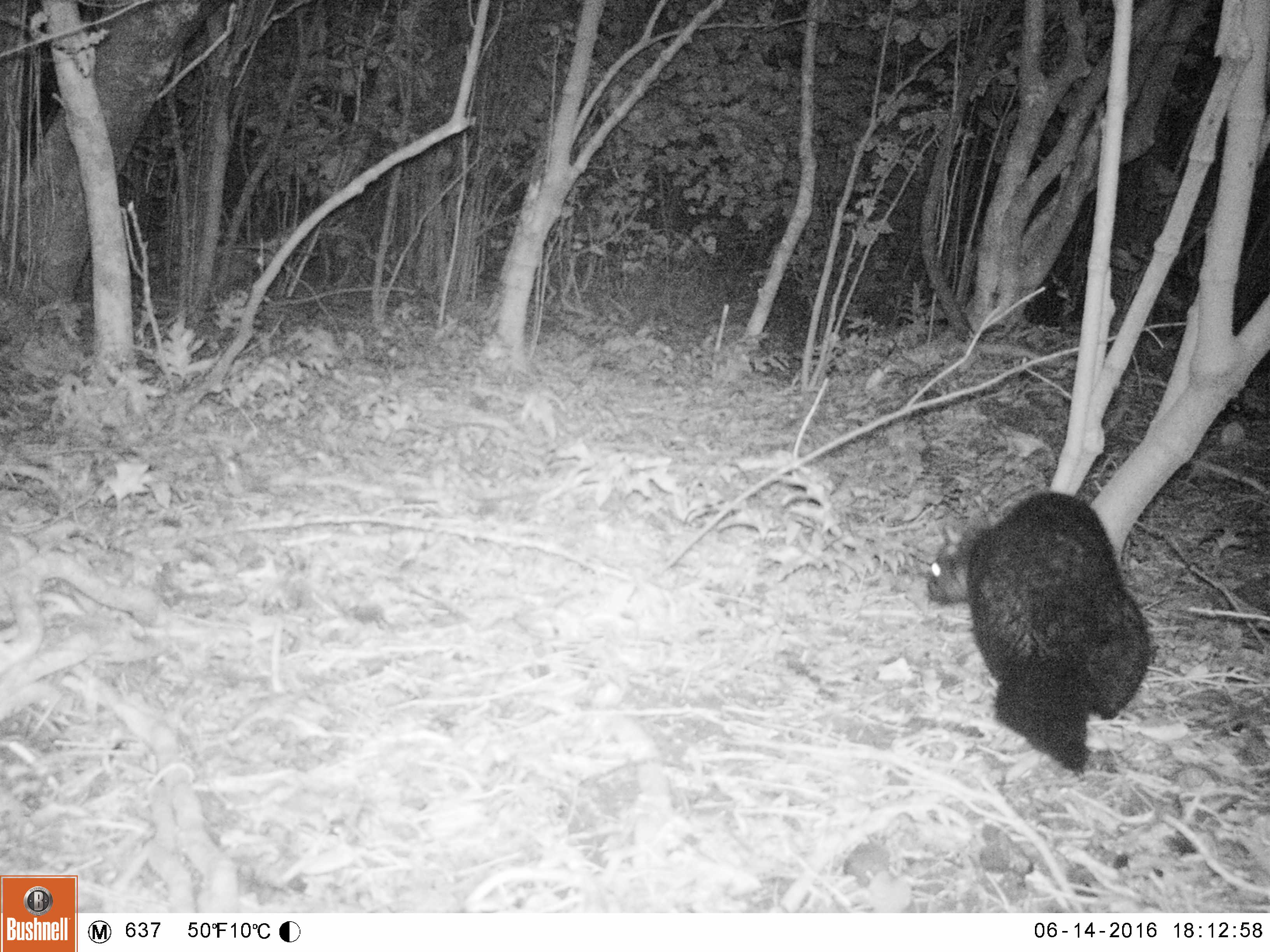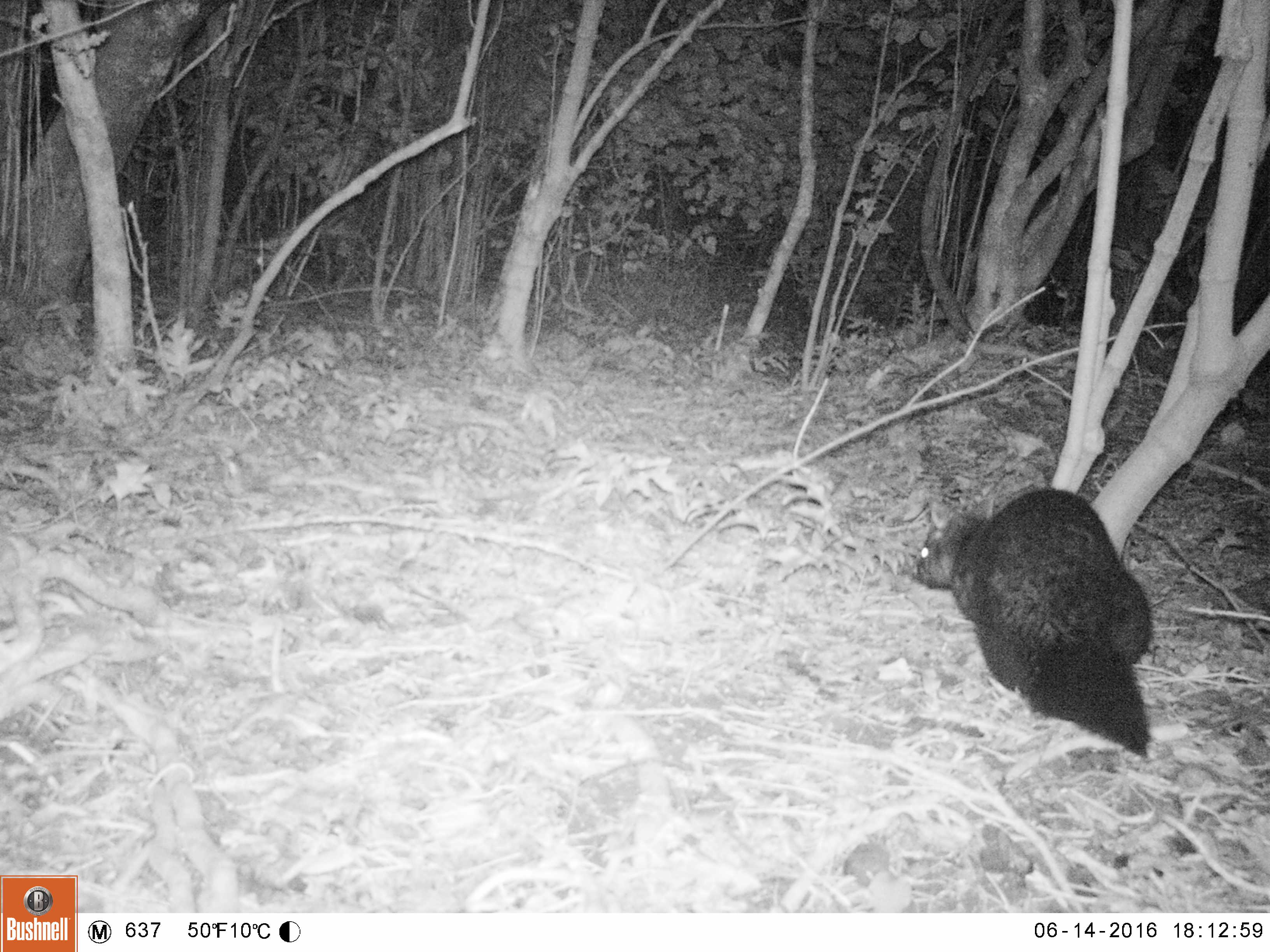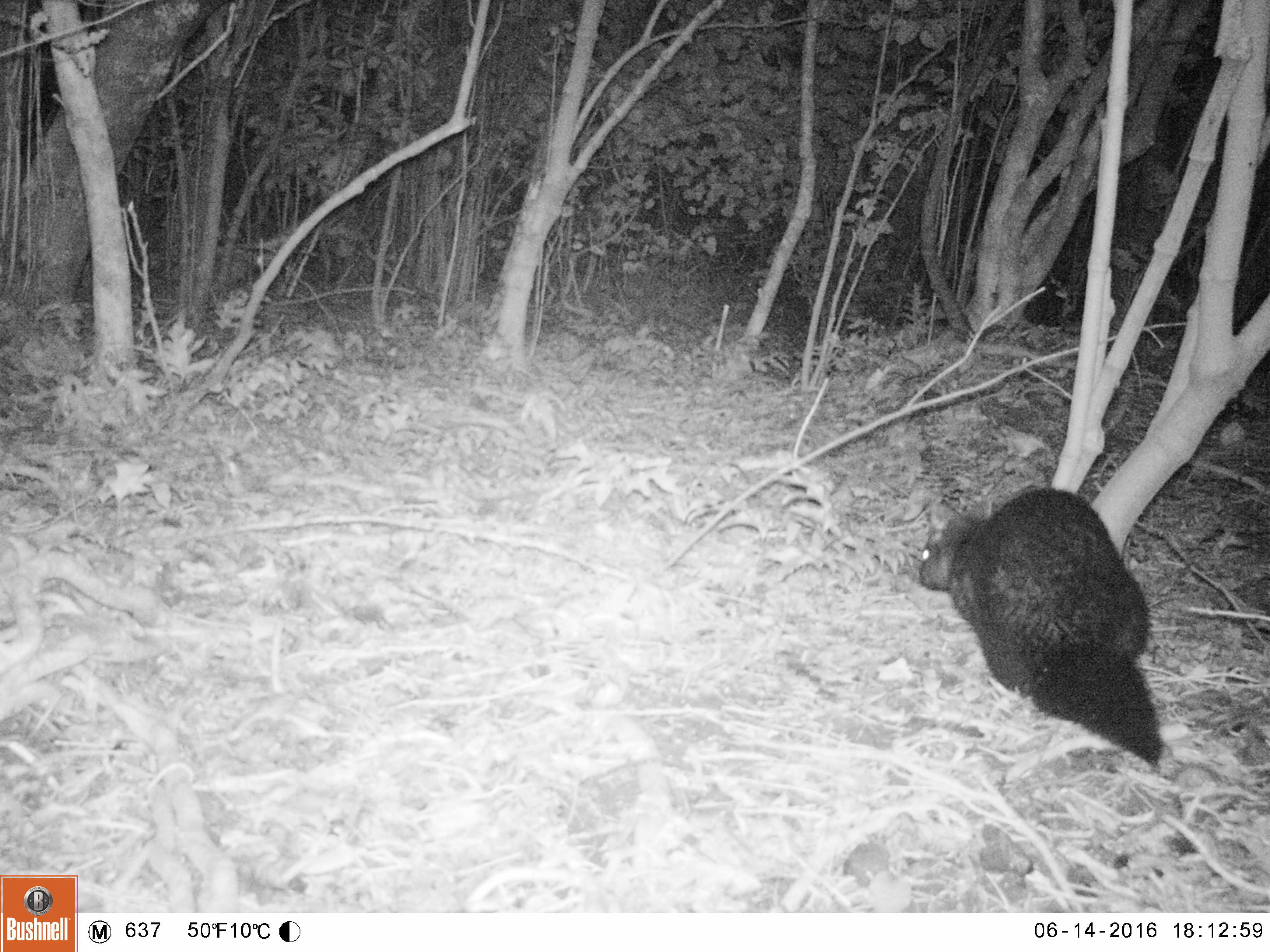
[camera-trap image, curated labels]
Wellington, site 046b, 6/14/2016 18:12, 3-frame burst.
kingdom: Animalia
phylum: Chordata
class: Mammalia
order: Didelphimorphia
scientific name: Didelphimorphia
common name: possum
Possum (Didelphimorphia).